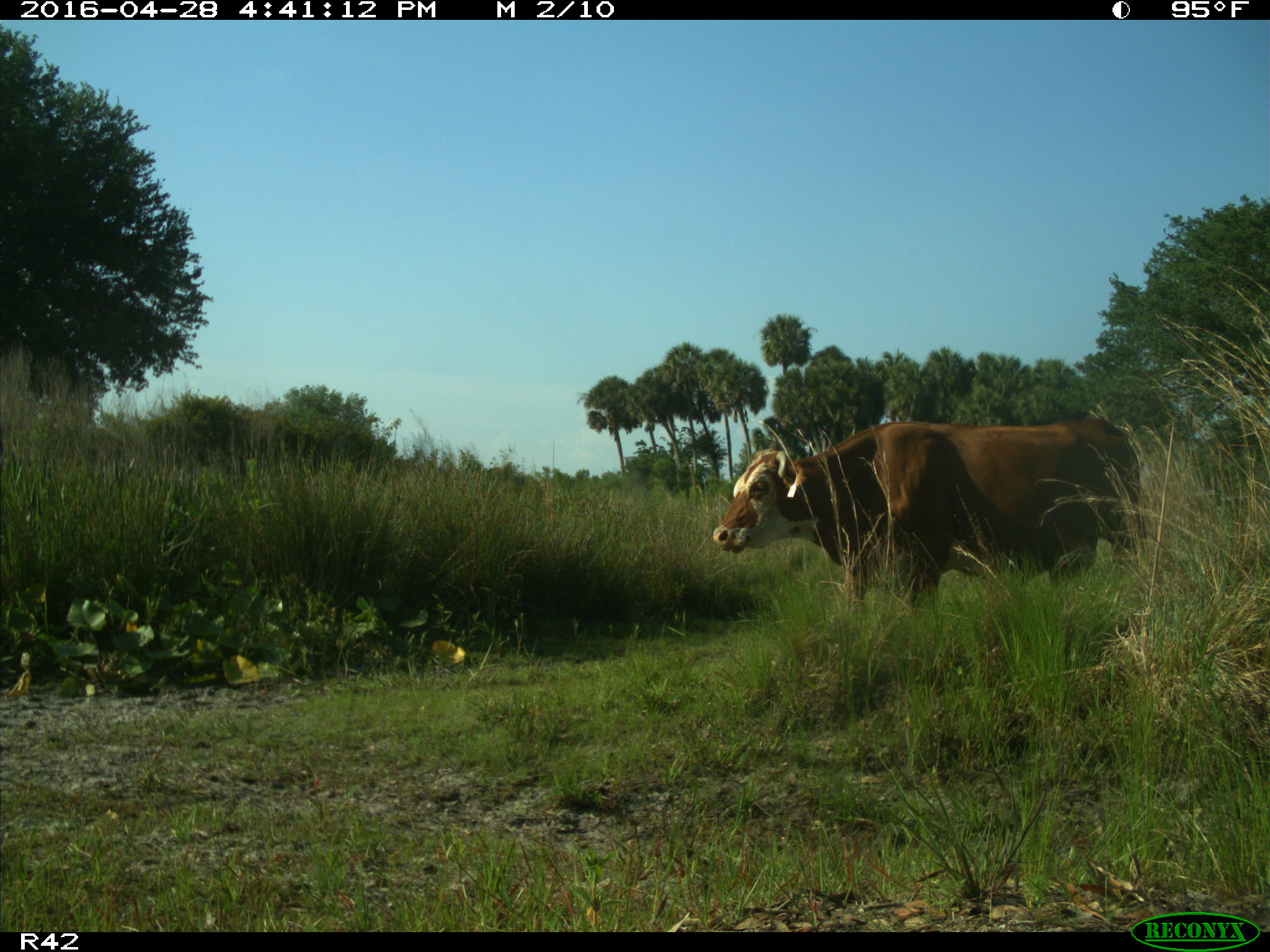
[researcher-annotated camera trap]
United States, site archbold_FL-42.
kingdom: Animalia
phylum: Chordata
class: Mammalia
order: Artiodactyla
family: Bovidae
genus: Bos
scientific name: Bos taurus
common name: domestic cow